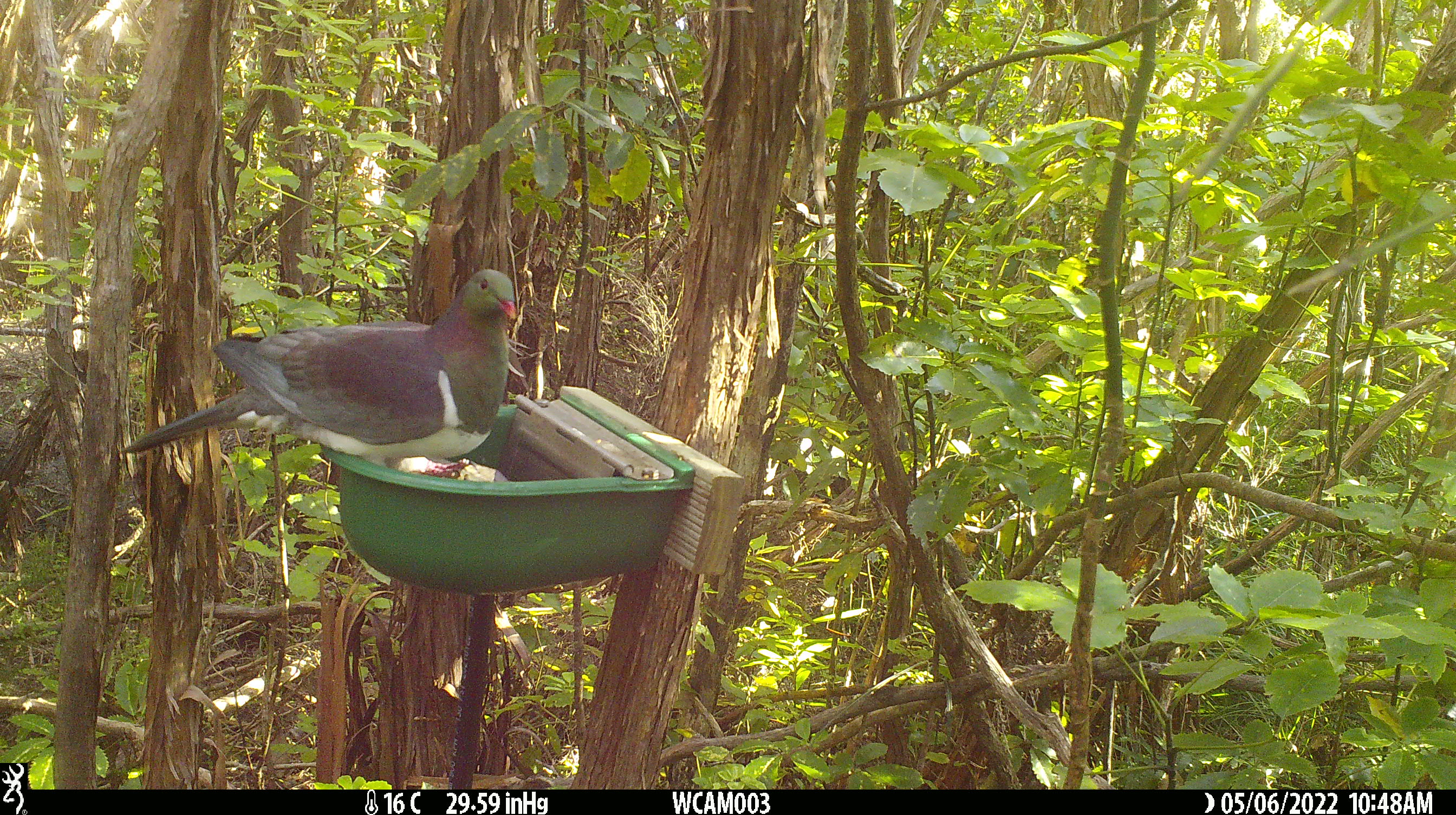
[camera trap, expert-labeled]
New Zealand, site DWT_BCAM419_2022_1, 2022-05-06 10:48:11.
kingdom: Animalia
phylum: Chordata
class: Aves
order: Columbiformes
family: Columbidae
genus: Hemiphaga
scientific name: Hemiphaga novaeseelandiae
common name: new zealand pigeon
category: kereru